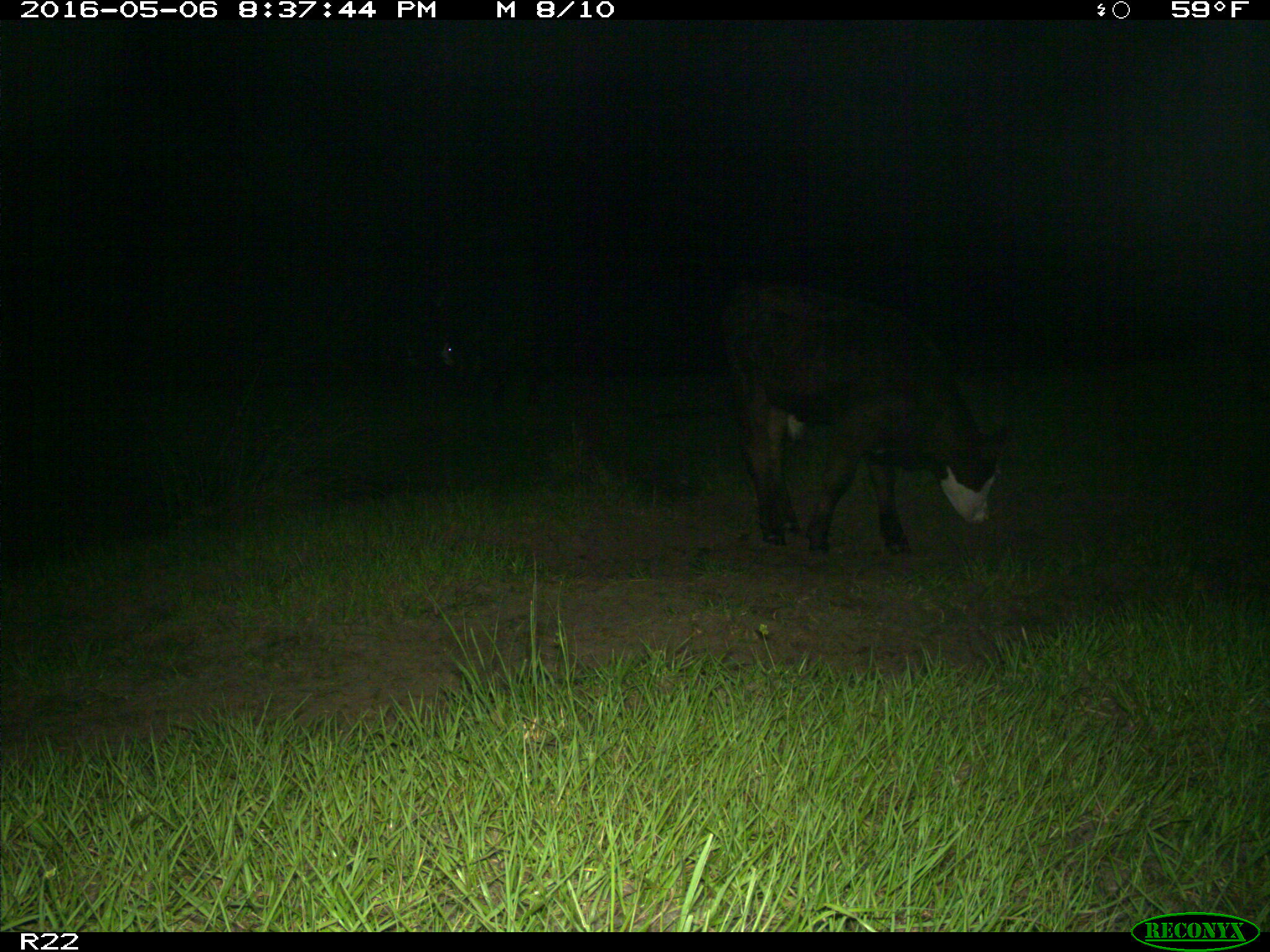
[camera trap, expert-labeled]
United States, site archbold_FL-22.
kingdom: Animalia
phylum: Chordata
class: Mammalia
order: Artiodactyla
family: Bovidae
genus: Bos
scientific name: Bos taurus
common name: domestic cow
Bos taurus (domestic cow).